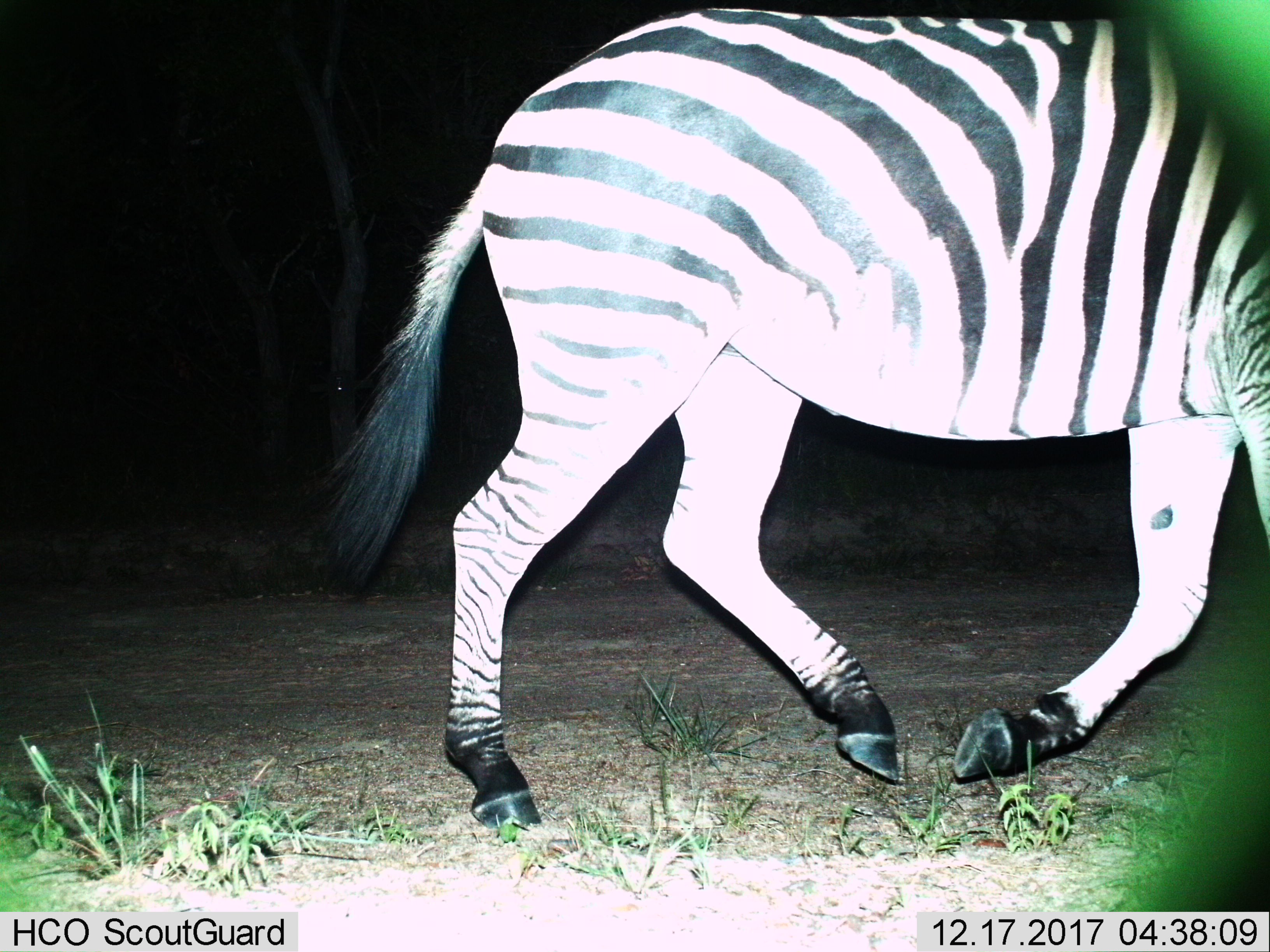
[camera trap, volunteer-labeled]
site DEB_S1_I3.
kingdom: Animalia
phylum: Chordata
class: Mammalia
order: Perissodactyla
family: Equidae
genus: Equus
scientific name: Equus quagga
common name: plains zebra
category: zebraplains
Zebraplains (plains zebra) (Equus quagga), count 1. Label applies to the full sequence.